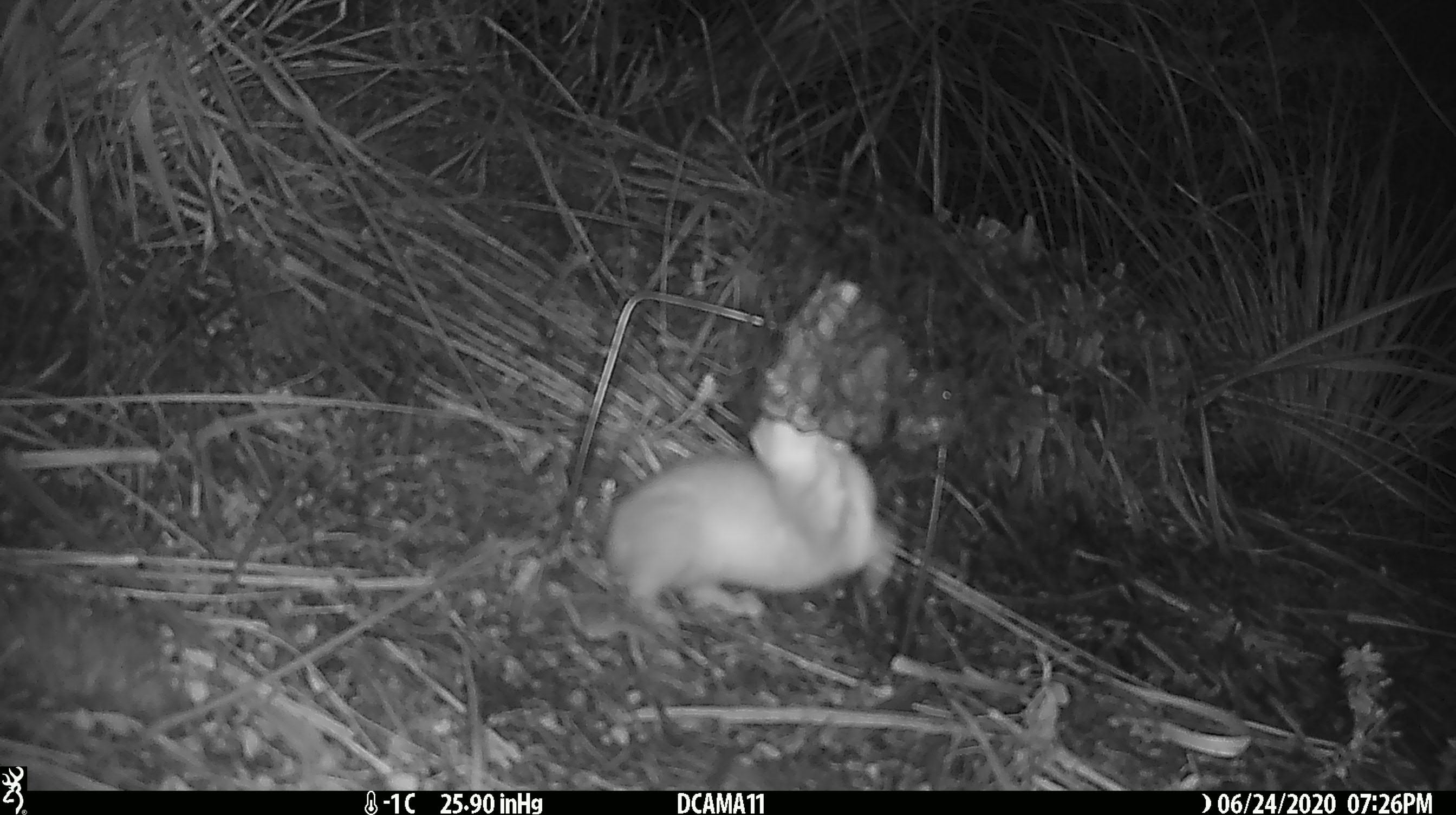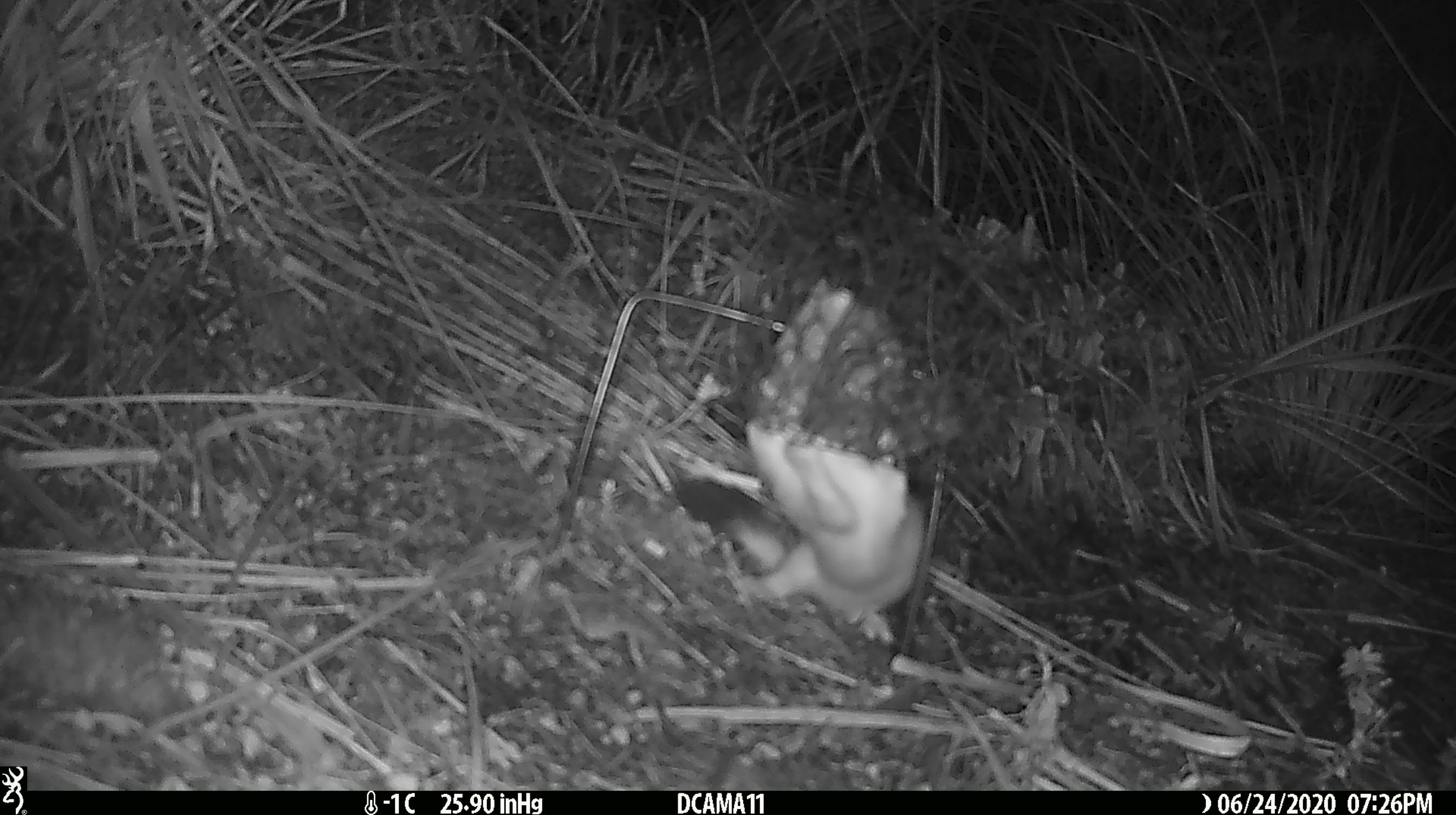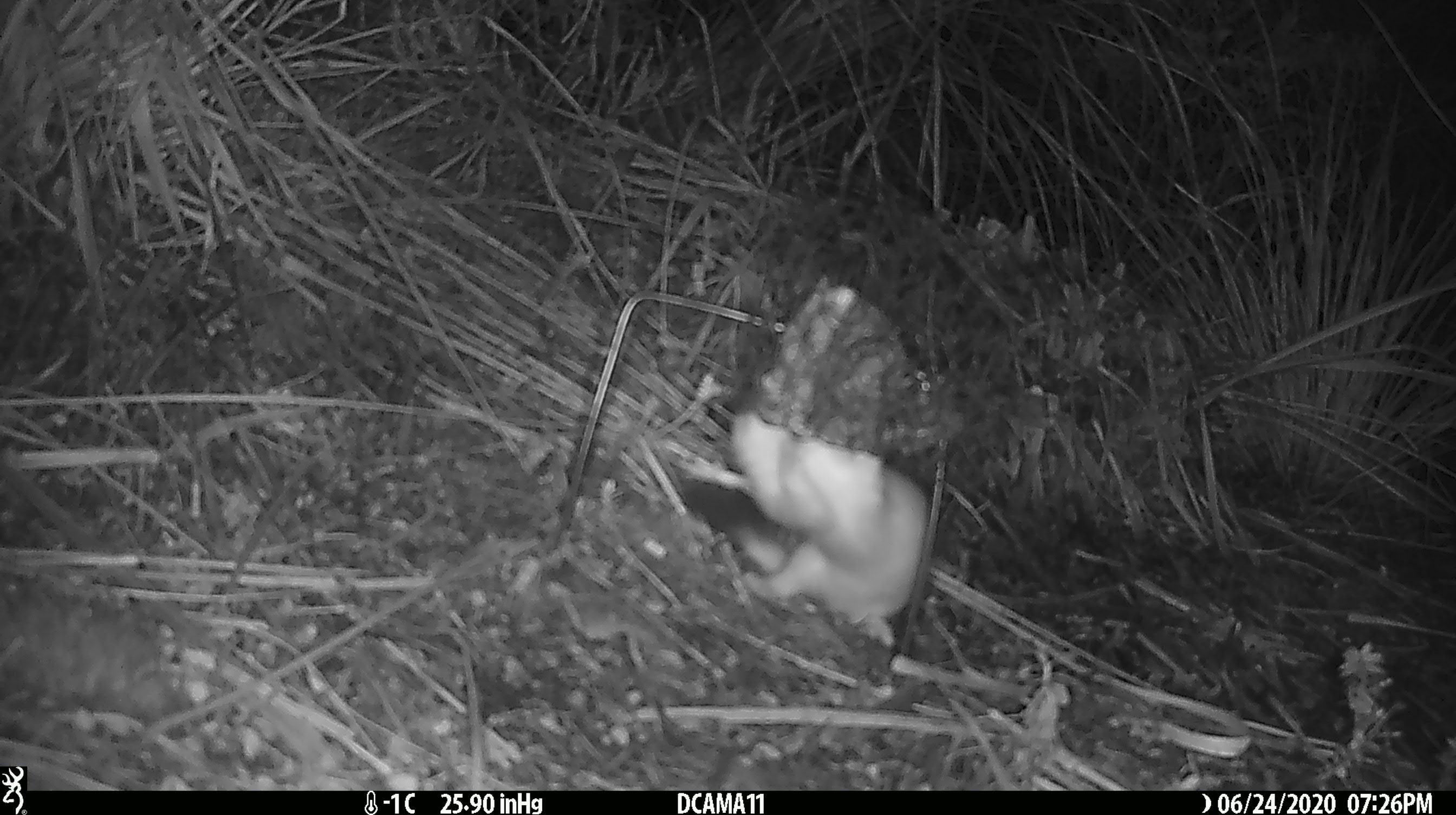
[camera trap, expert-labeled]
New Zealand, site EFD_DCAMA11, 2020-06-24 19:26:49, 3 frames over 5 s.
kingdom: Animalia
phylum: Chordata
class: Mammalia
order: Carnivora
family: Mustelidae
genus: Mustela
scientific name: Mustela erminea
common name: stoat